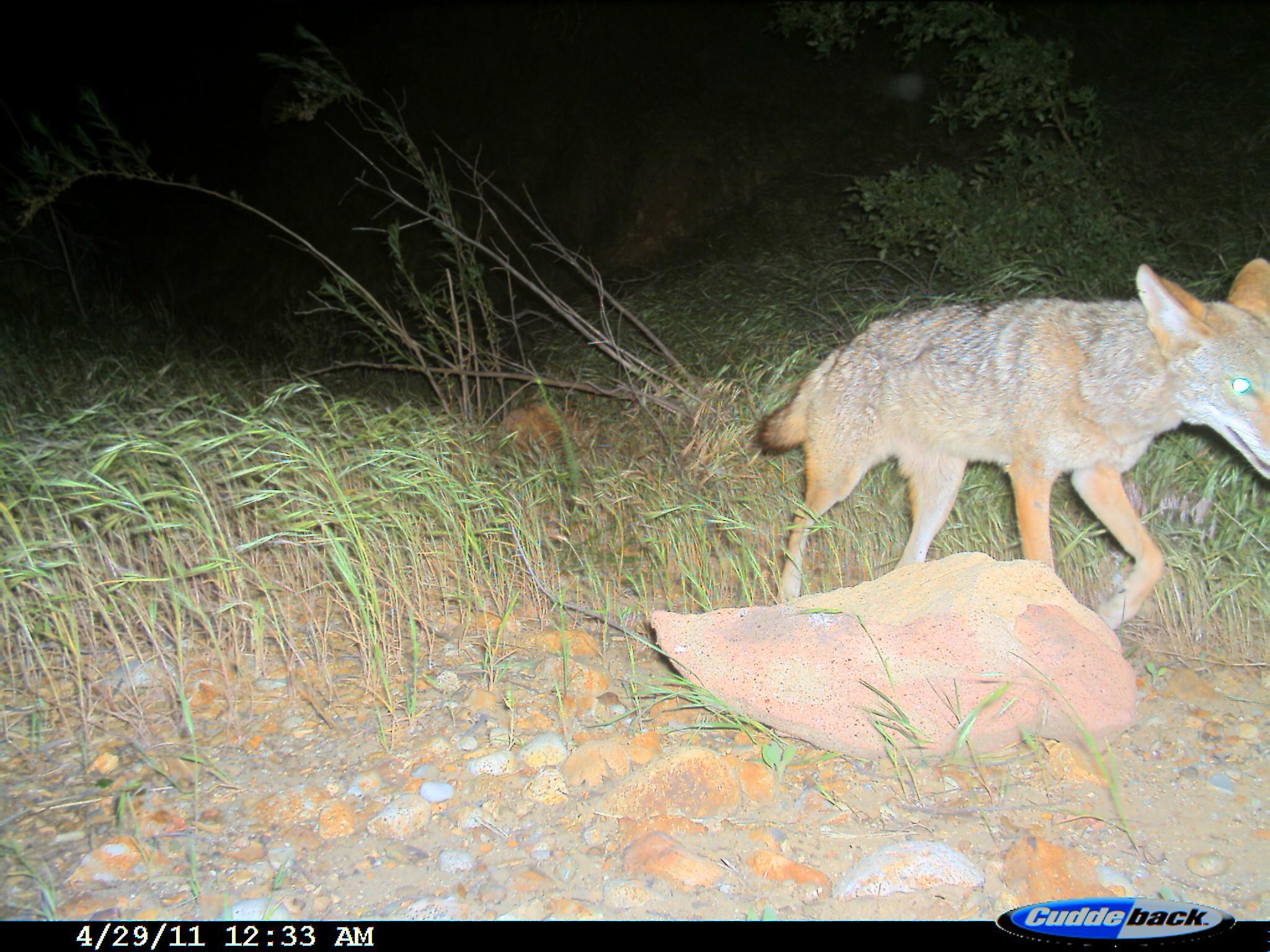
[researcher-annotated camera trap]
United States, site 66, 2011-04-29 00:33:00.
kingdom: Animalia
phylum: Chordata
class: Mammalia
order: Carnivora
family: Canidae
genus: Canis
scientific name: Canis latrans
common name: coyote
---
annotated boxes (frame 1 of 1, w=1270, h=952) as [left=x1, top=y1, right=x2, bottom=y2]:
coyote: [left=751, top=252, right=1270, bottom=664]